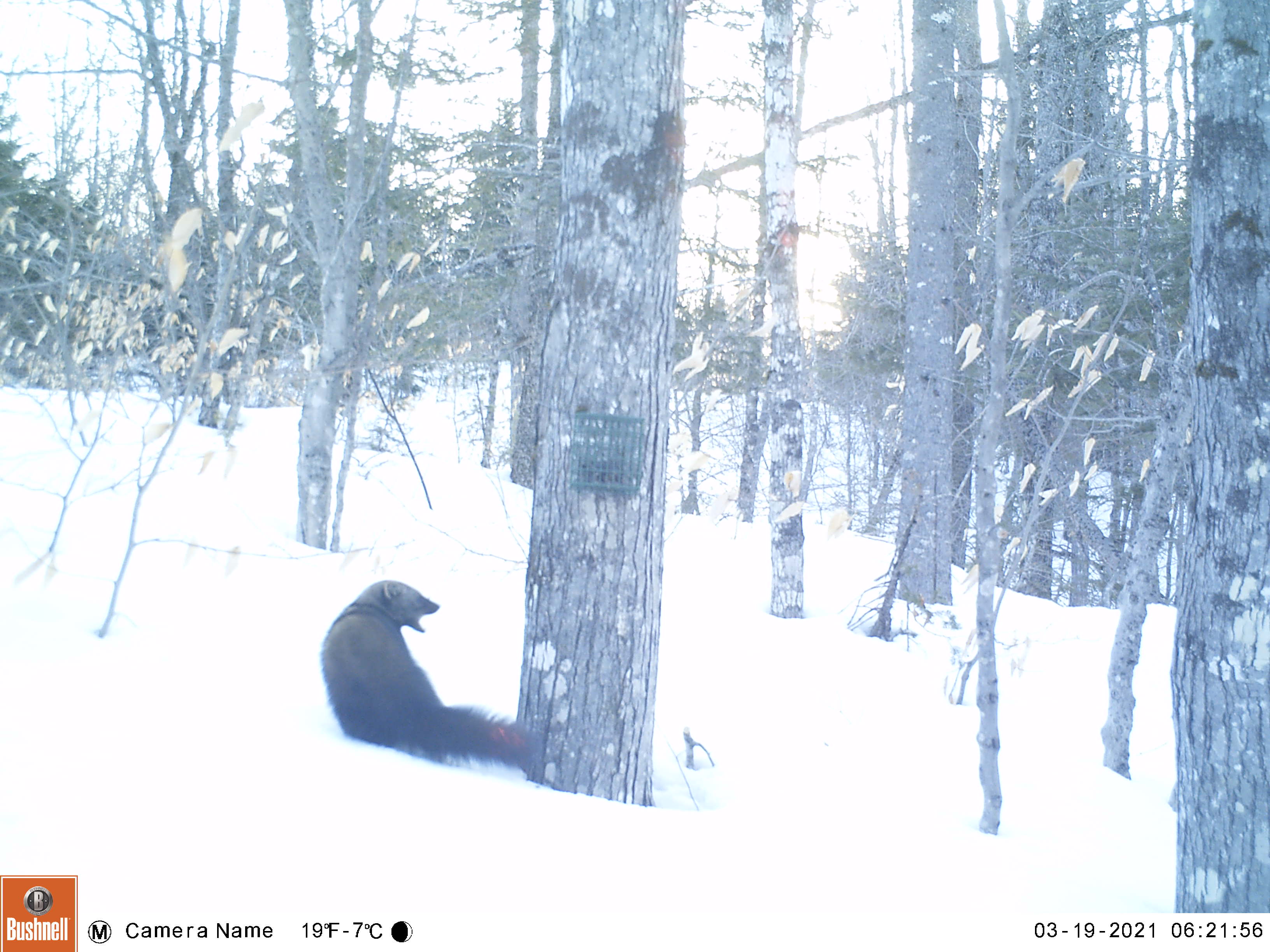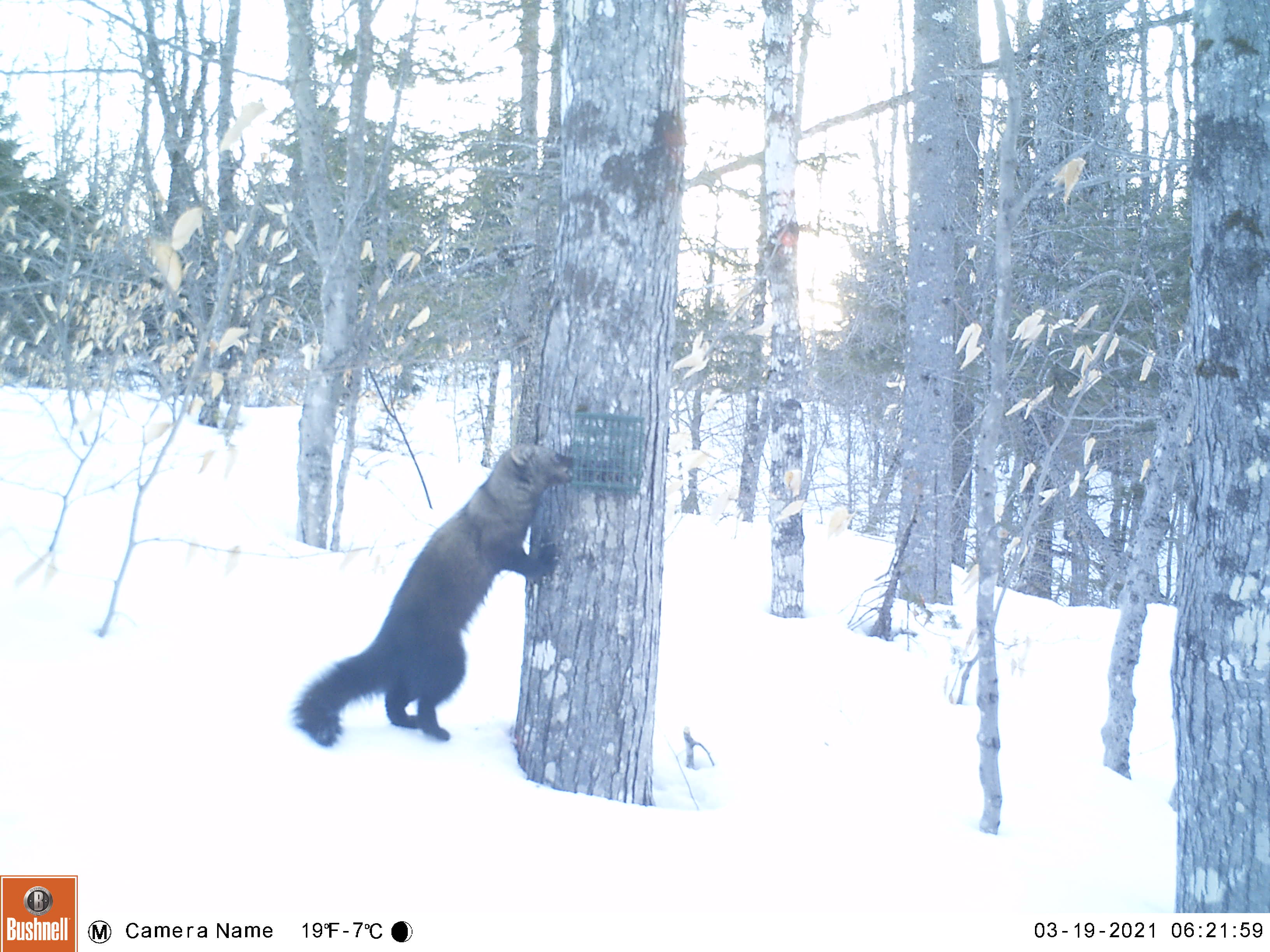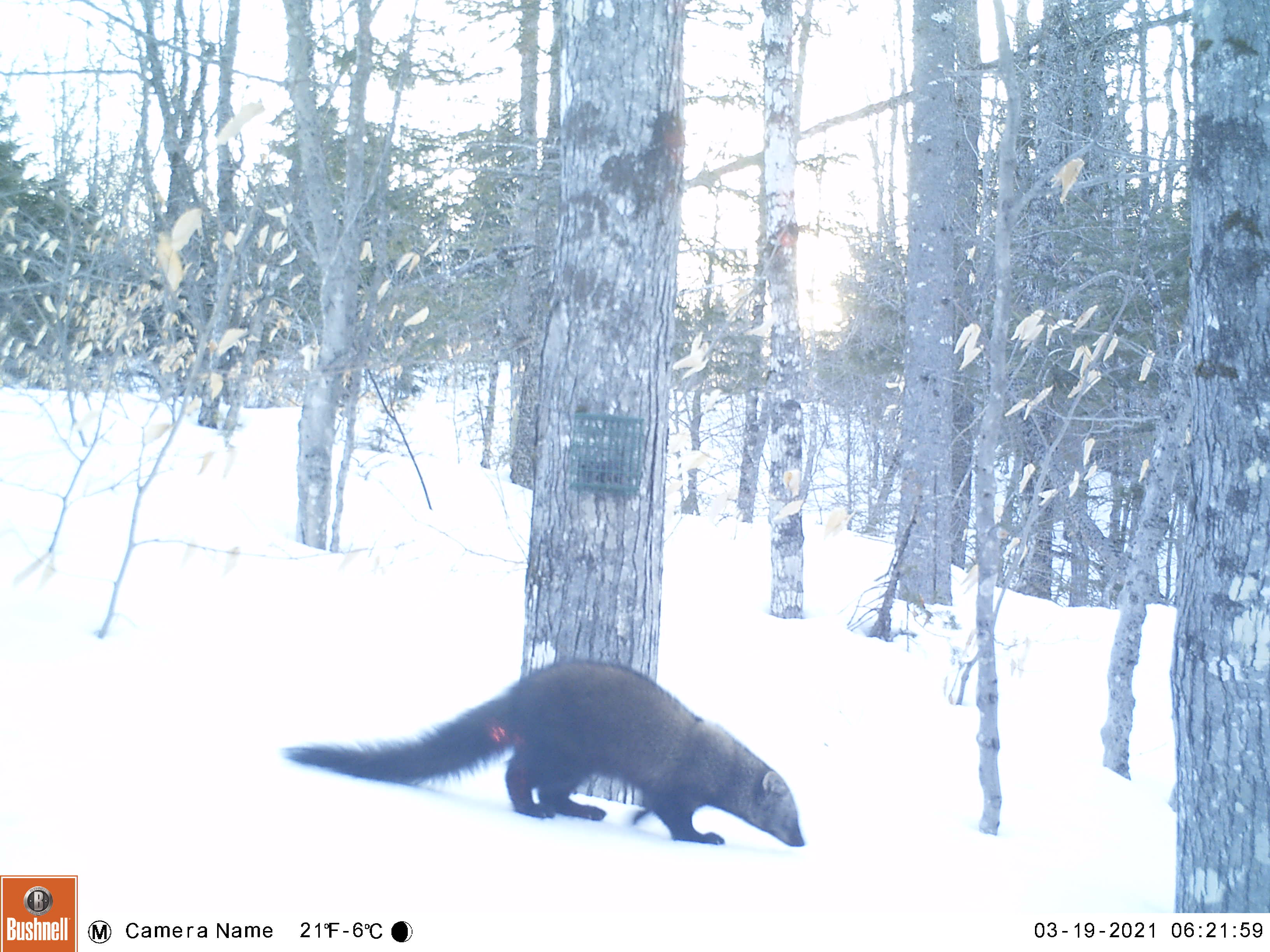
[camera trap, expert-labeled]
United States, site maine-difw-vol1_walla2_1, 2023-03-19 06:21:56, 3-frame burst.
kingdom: Animalia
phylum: Chordata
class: Mammalia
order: Carnivora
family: Mustelidae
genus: Pekania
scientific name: Pekania pennanti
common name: fisher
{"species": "fisher (Pekania pennanti)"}